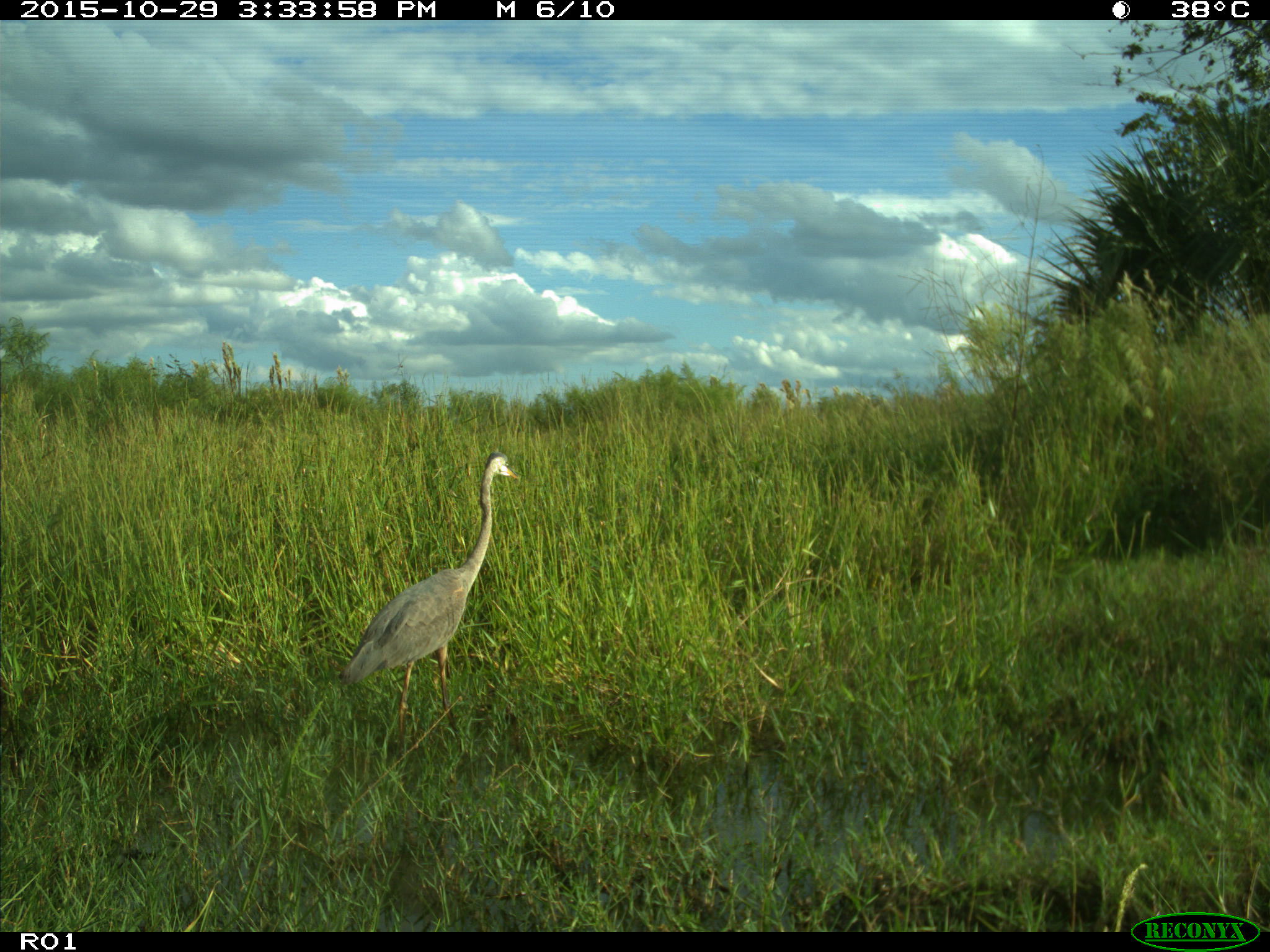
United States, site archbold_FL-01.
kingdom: Animalia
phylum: Chordata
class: Aves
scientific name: Aves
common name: birds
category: unidentified bird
Unidentified bird (birds) (Aves).